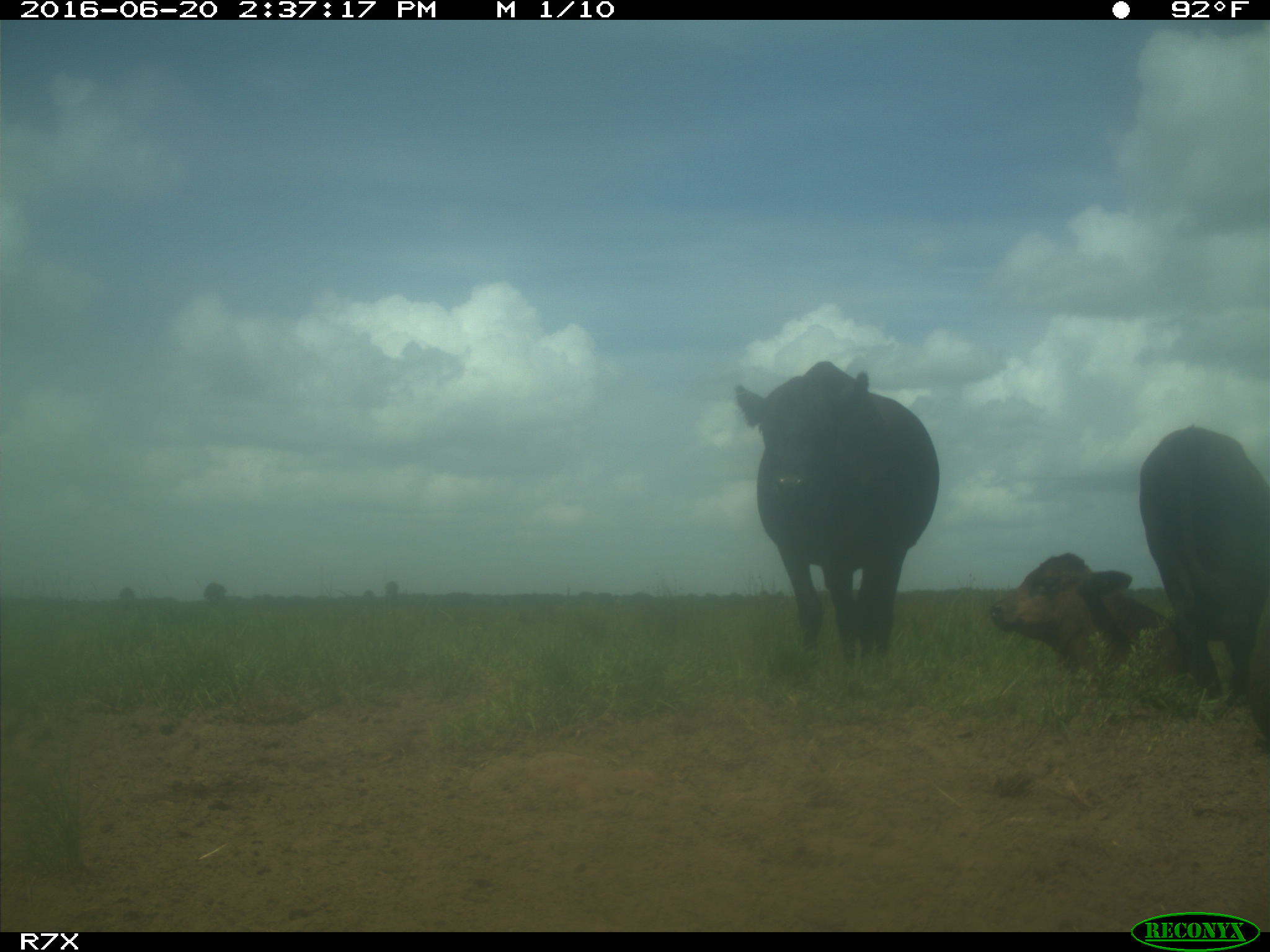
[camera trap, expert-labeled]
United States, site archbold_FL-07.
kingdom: Animalia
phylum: Chordata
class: Mammalia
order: Artiodactyla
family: Bovidae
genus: Bos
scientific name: Bos taurus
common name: domestic cow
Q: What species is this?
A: Bos taurus (domestic cow).